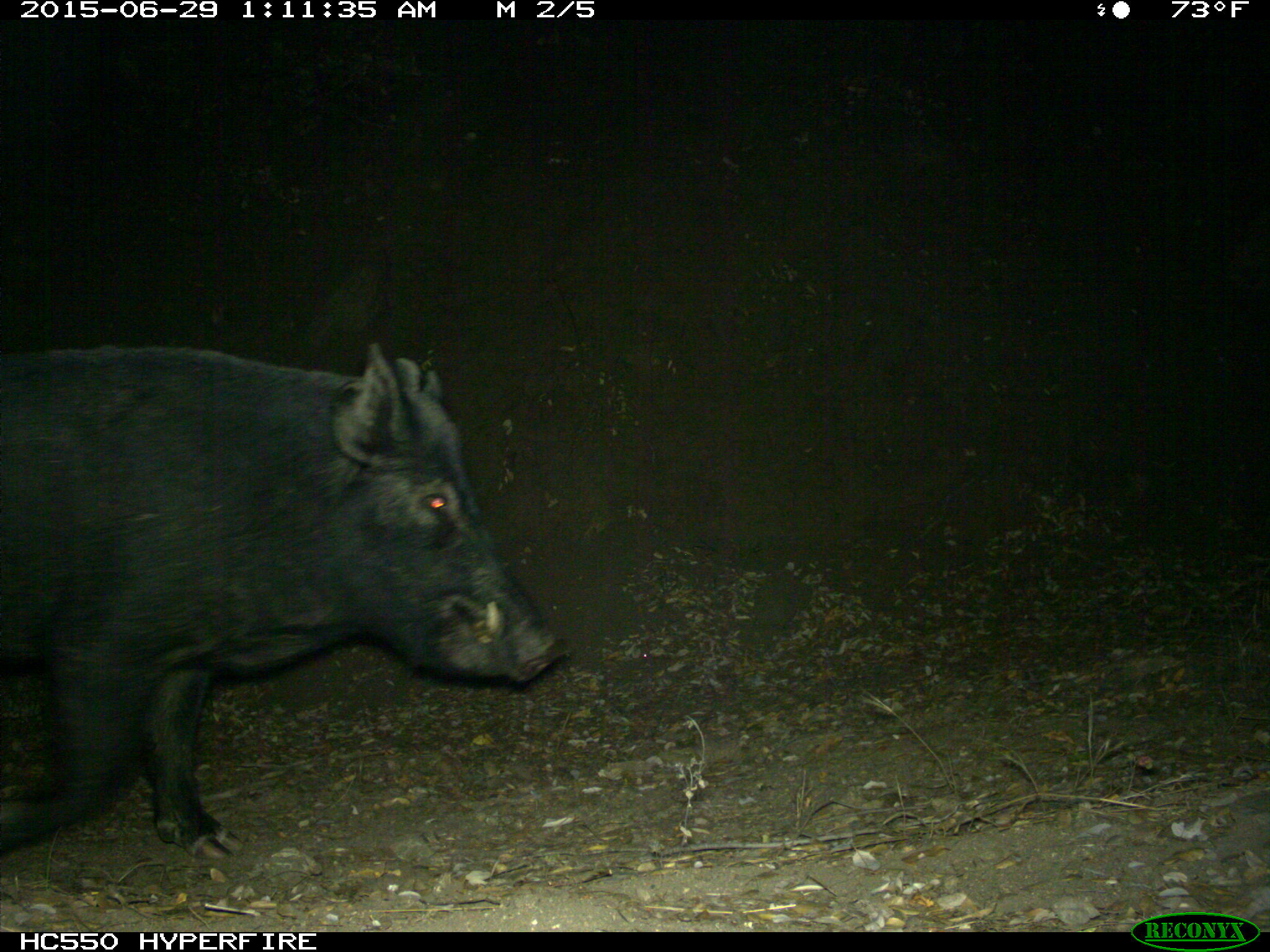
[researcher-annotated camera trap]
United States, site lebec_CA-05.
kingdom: Animalia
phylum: Chordata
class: Mammalia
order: Artiodactyla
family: Suidae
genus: Sus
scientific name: Sus scrofa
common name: wild boar